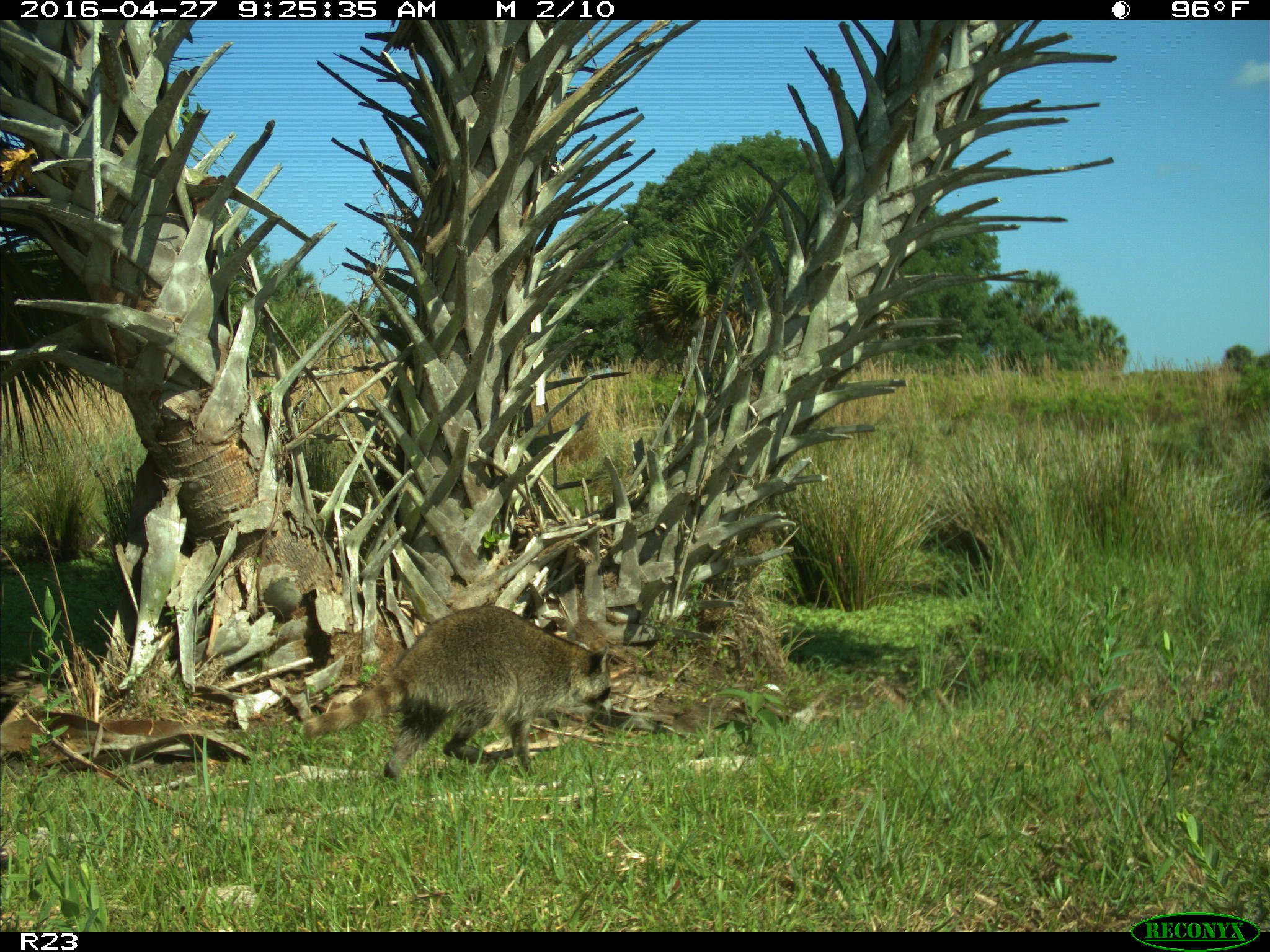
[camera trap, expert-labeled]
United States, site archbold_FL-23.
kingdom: Animalia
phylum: Chordata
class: Mammalia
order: Carnivora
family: Procyonidae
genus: Procyon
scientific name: Procyon lotor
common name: common raccoon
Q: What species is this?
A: Procyon lotor (common raccoon).